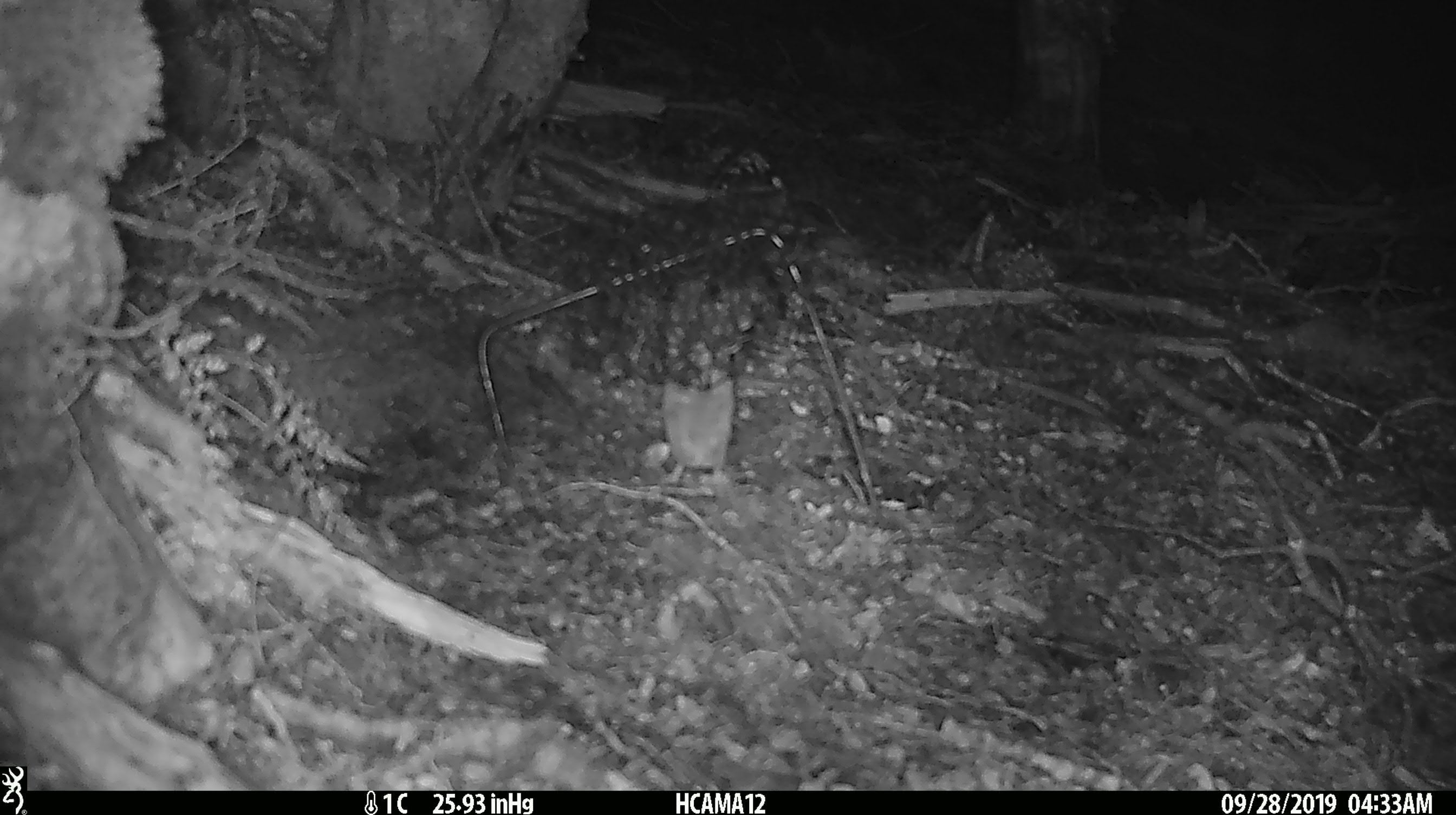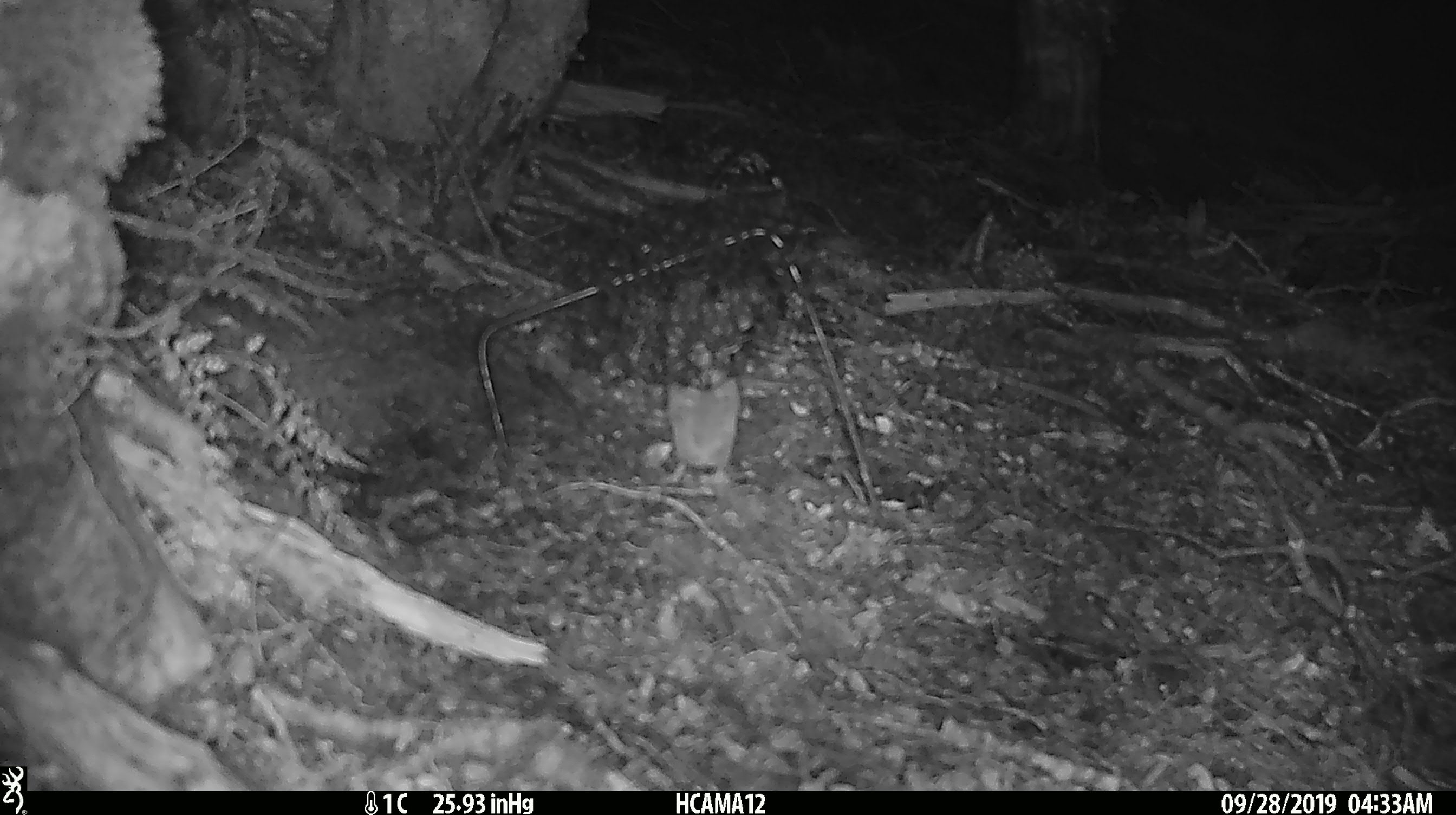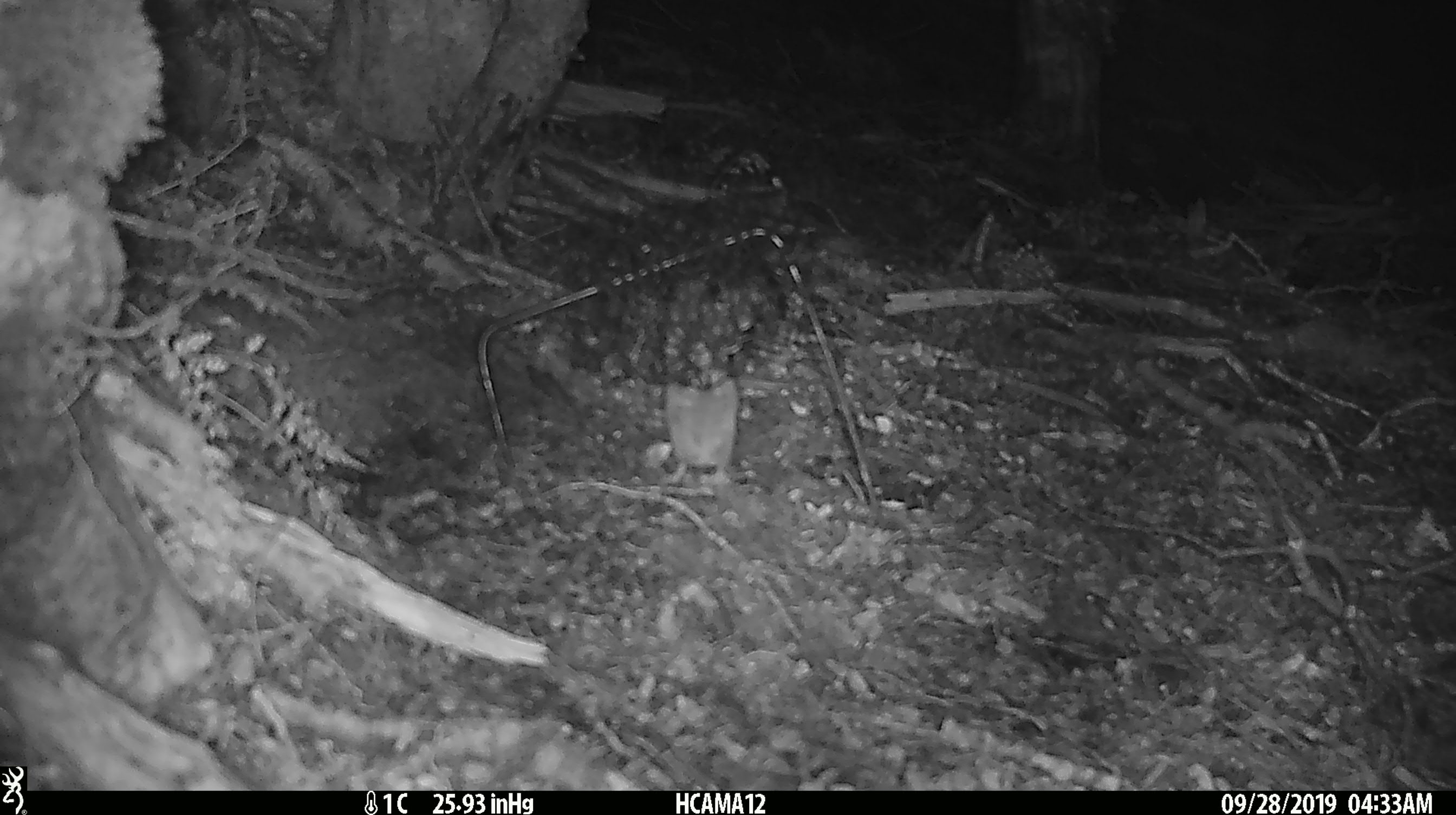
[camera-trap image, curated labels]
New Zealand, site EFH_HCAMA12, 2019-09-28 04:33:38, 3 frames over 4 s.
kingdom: Animalia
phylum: Chordata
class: Mammalia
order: Rodentia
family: Muridae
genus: Mus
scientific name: Mus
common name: mouse